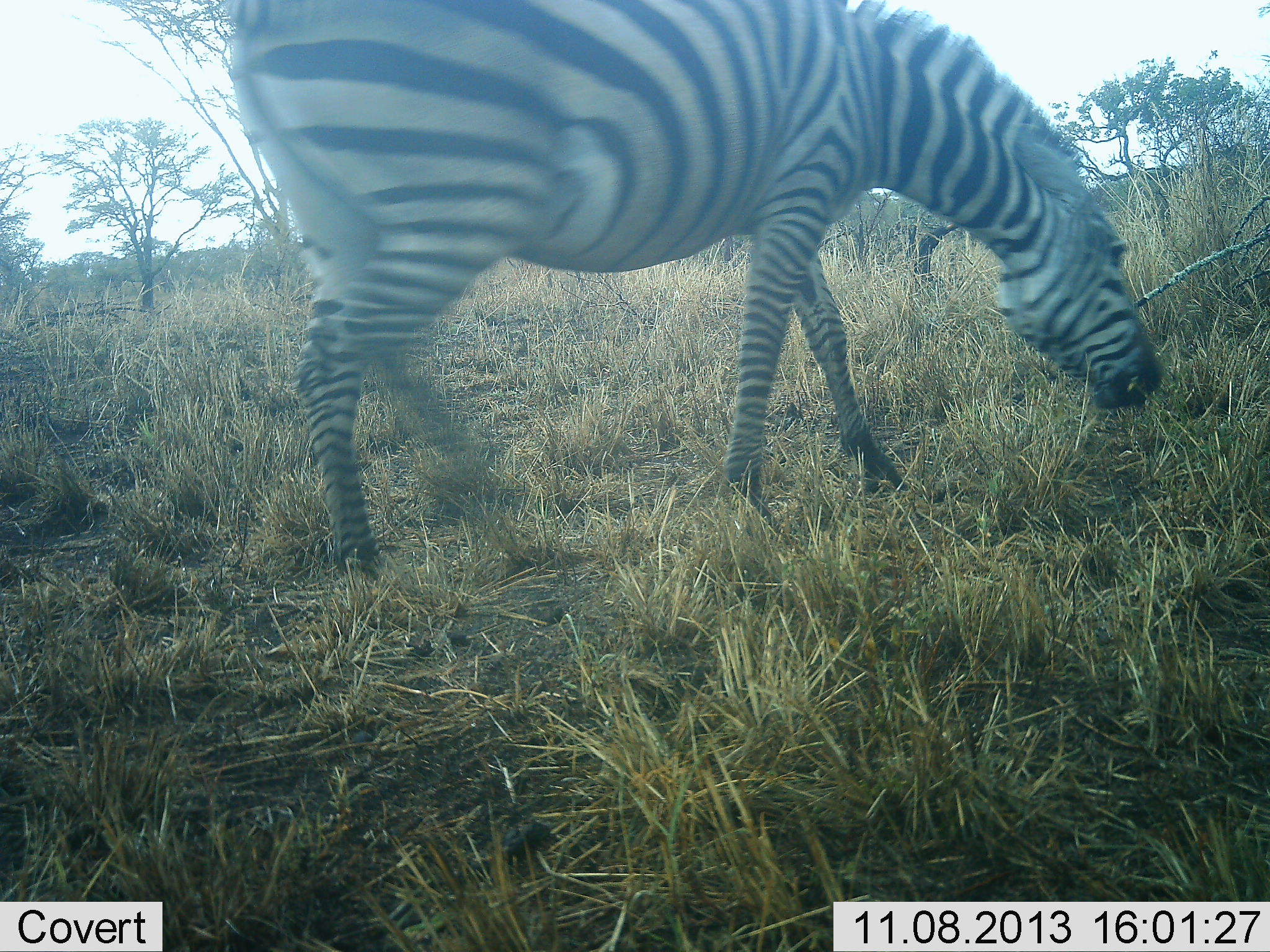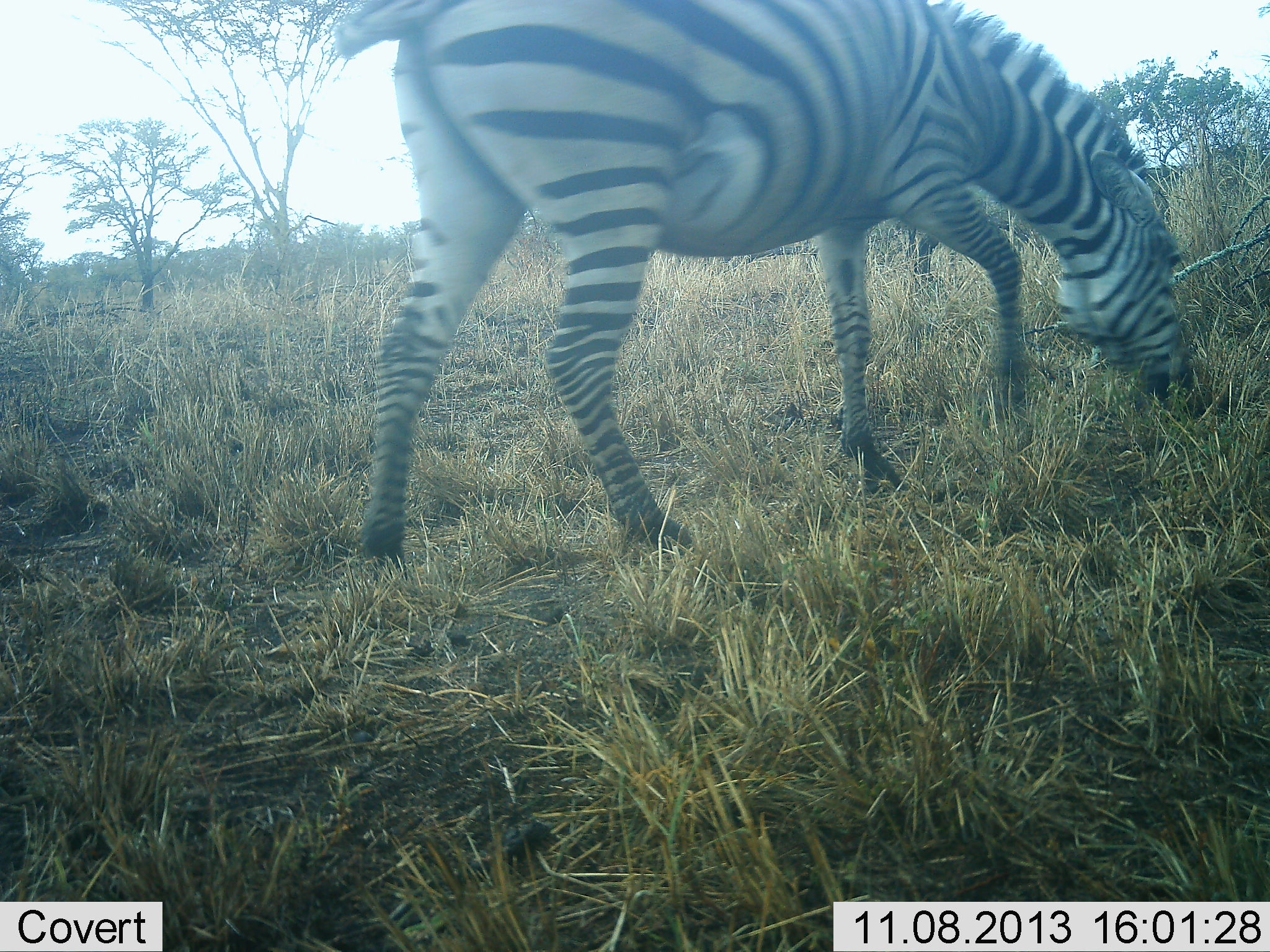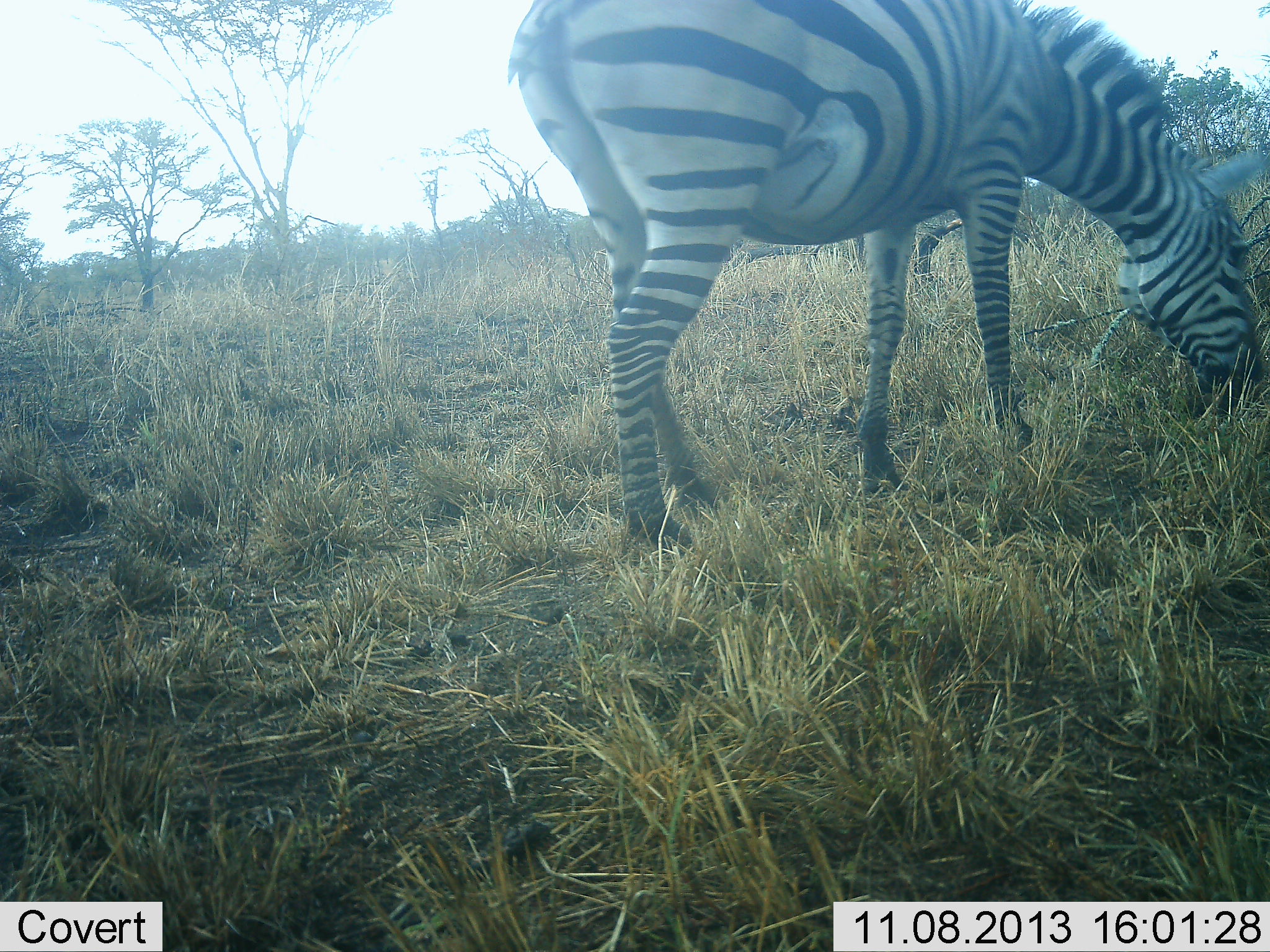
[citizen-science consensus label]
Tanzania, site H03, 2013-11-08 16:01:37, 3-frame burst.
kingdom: Animalia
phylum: Chordata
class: Mammalia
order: Perissodactyla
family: Equidae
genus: Equus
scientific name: Equus quagga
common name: plains zebra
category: zebra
Zebra (plains zebra) (Equus quagga), count 1. Behavior (volunteer vote fractions): standing 10%, resting 0%, moving 30%, interacting 0%. Young present (vote fraction): 0%. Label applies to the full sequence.